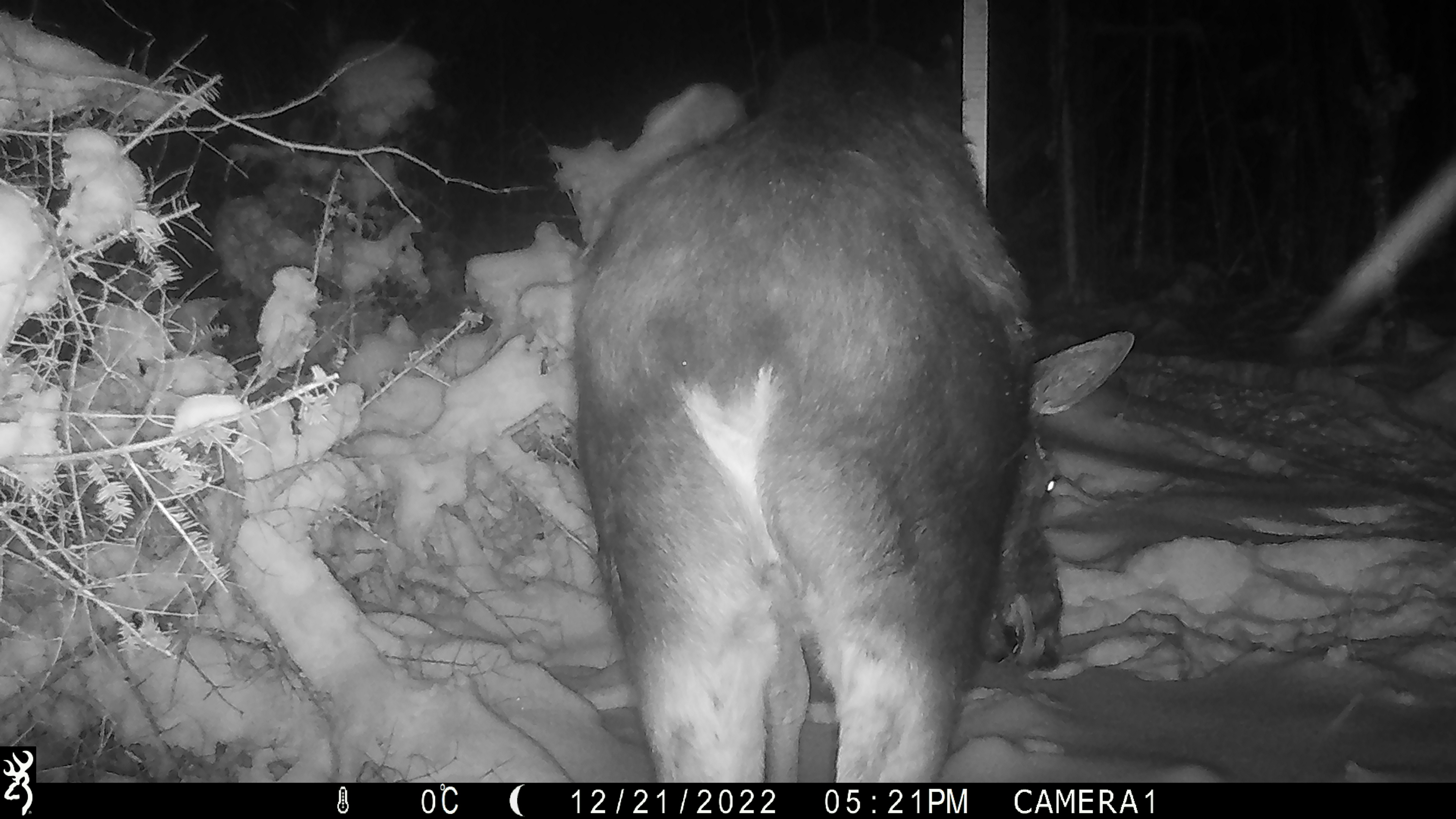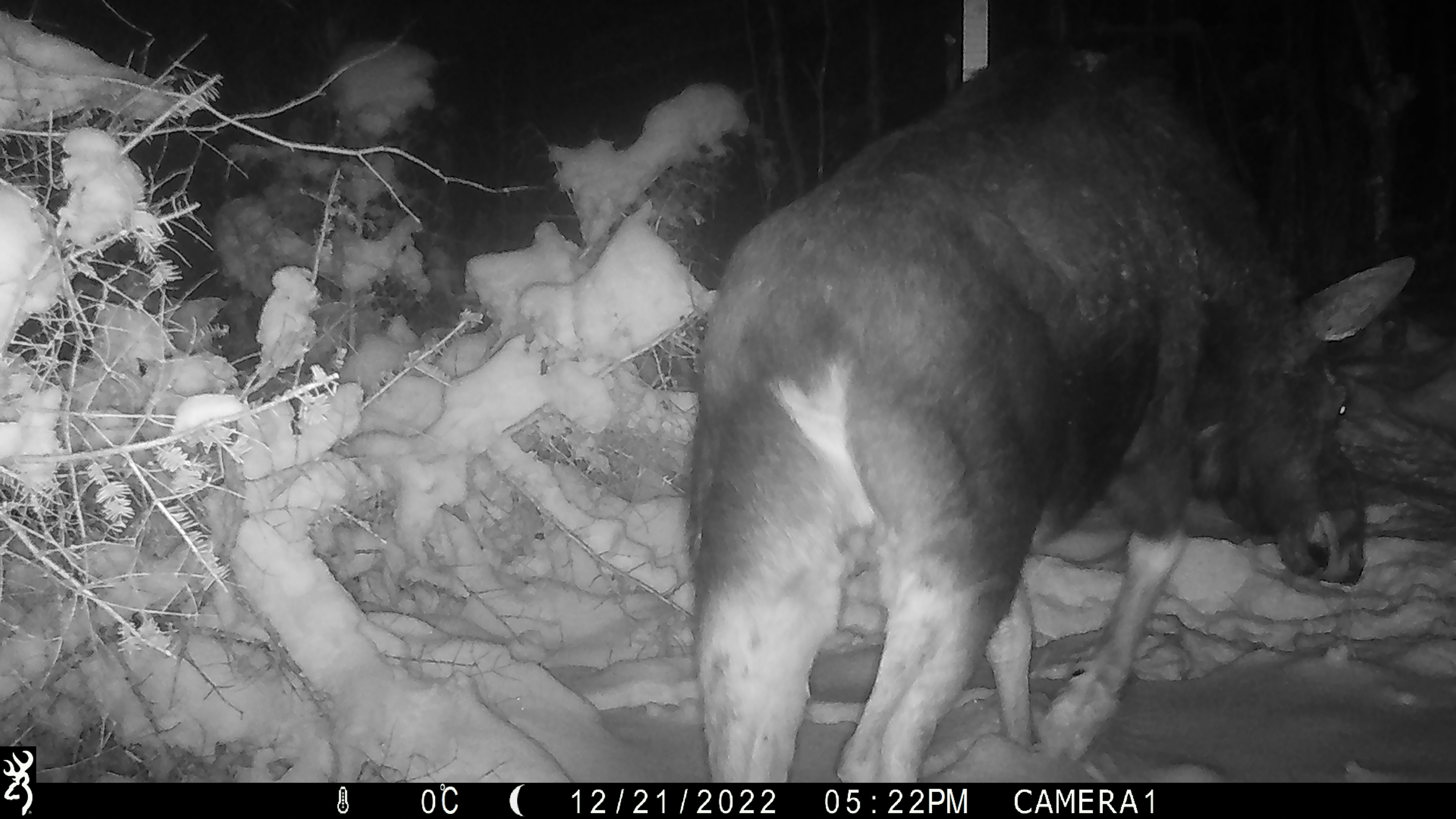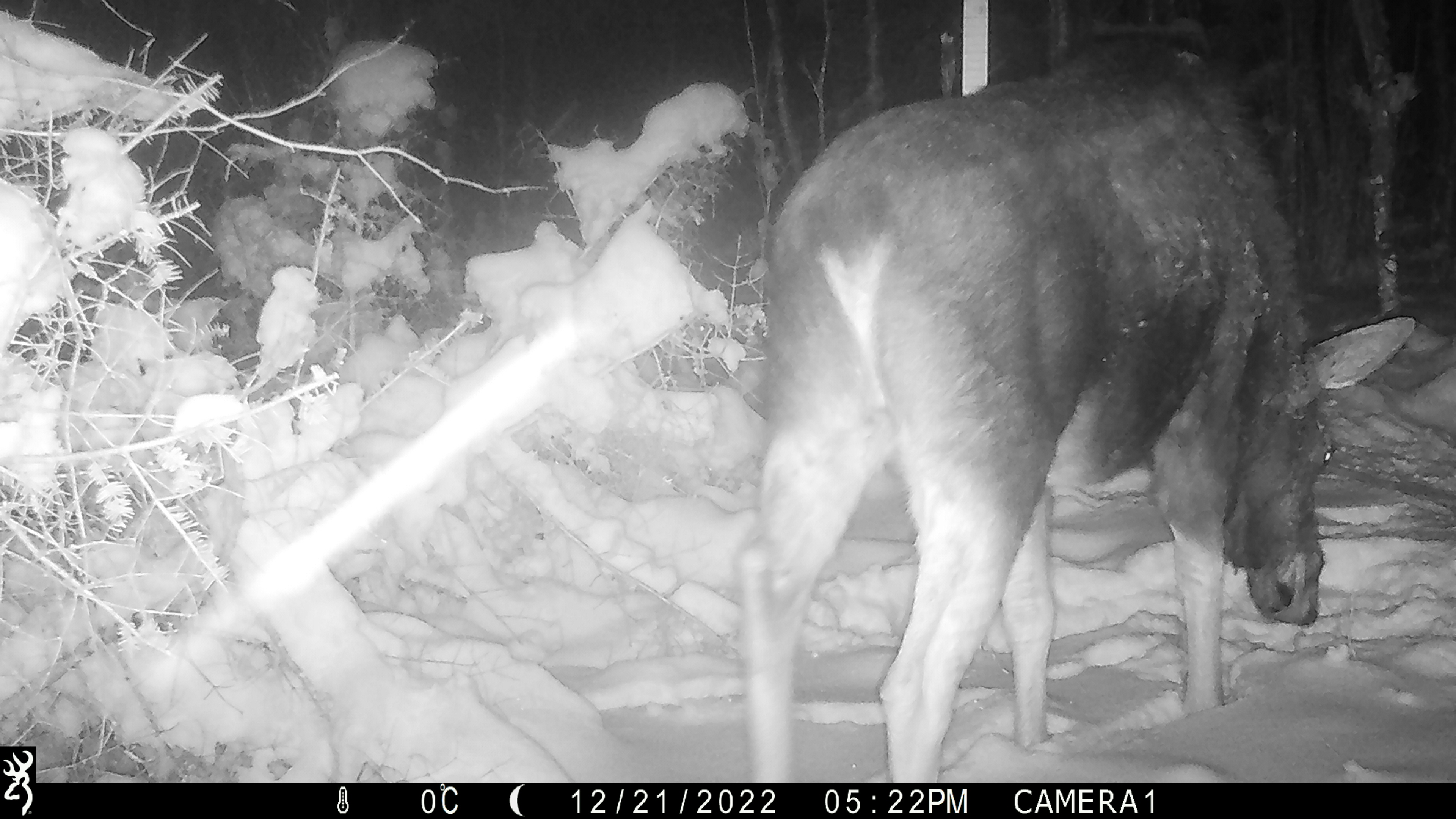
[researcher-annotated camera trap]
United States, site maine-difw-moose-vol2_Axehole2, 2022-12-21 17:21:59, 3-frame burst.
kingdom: Animalia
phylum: Chordata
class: Mammalia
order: Artiodactyla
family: Cervidae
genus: Alces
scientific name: Alces alces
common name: moose